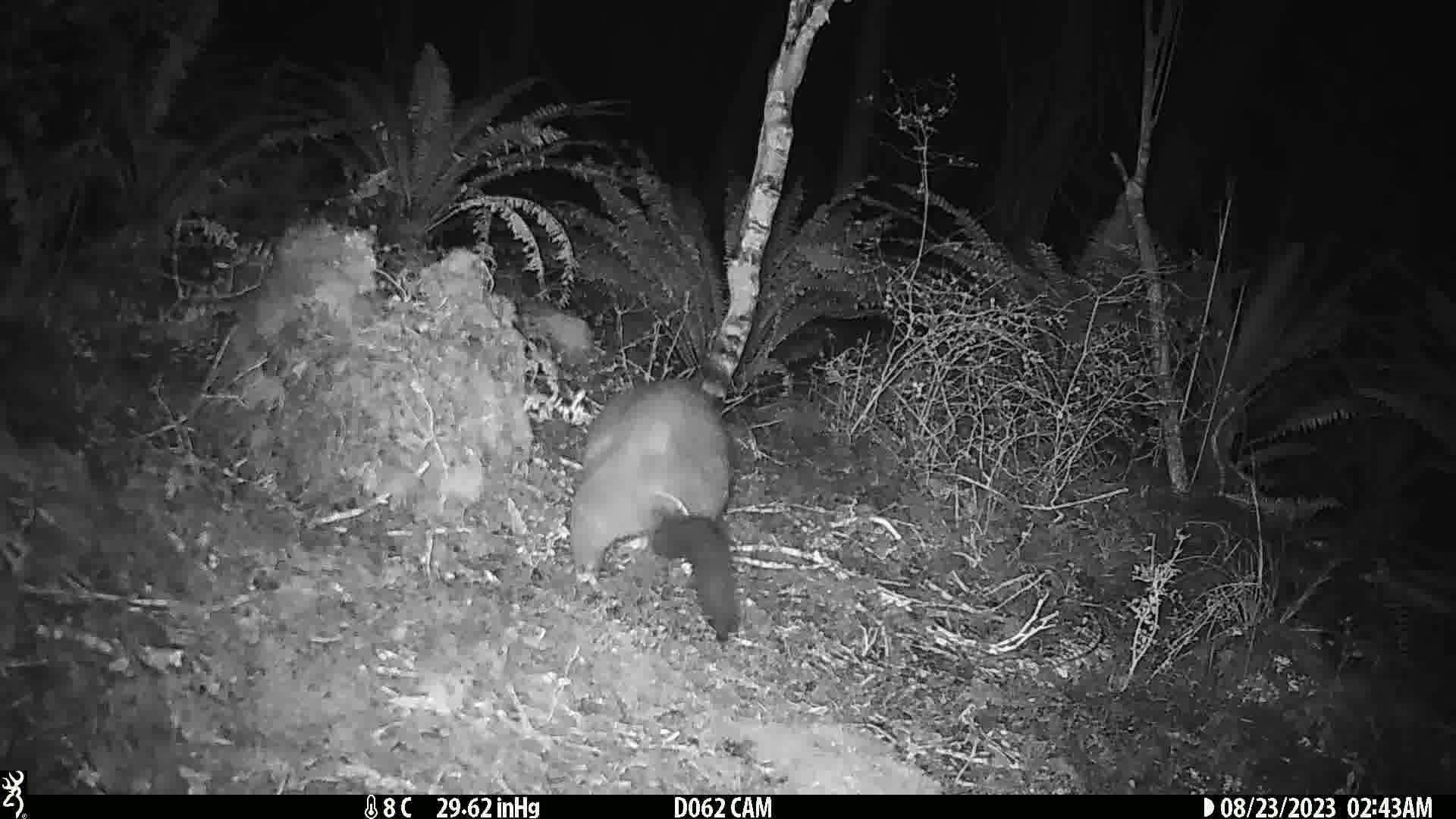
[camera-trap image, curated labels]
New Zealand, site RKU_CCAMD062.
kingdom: Animalia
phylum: Chordata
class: Mammalia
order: Diprotodontia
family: Phalangeridae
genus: Trichosurus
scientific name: Trichosurus vulpecula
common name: common brushtail possum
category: possum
Possum (common brushtail possum) (Trichosurus vulpecula).